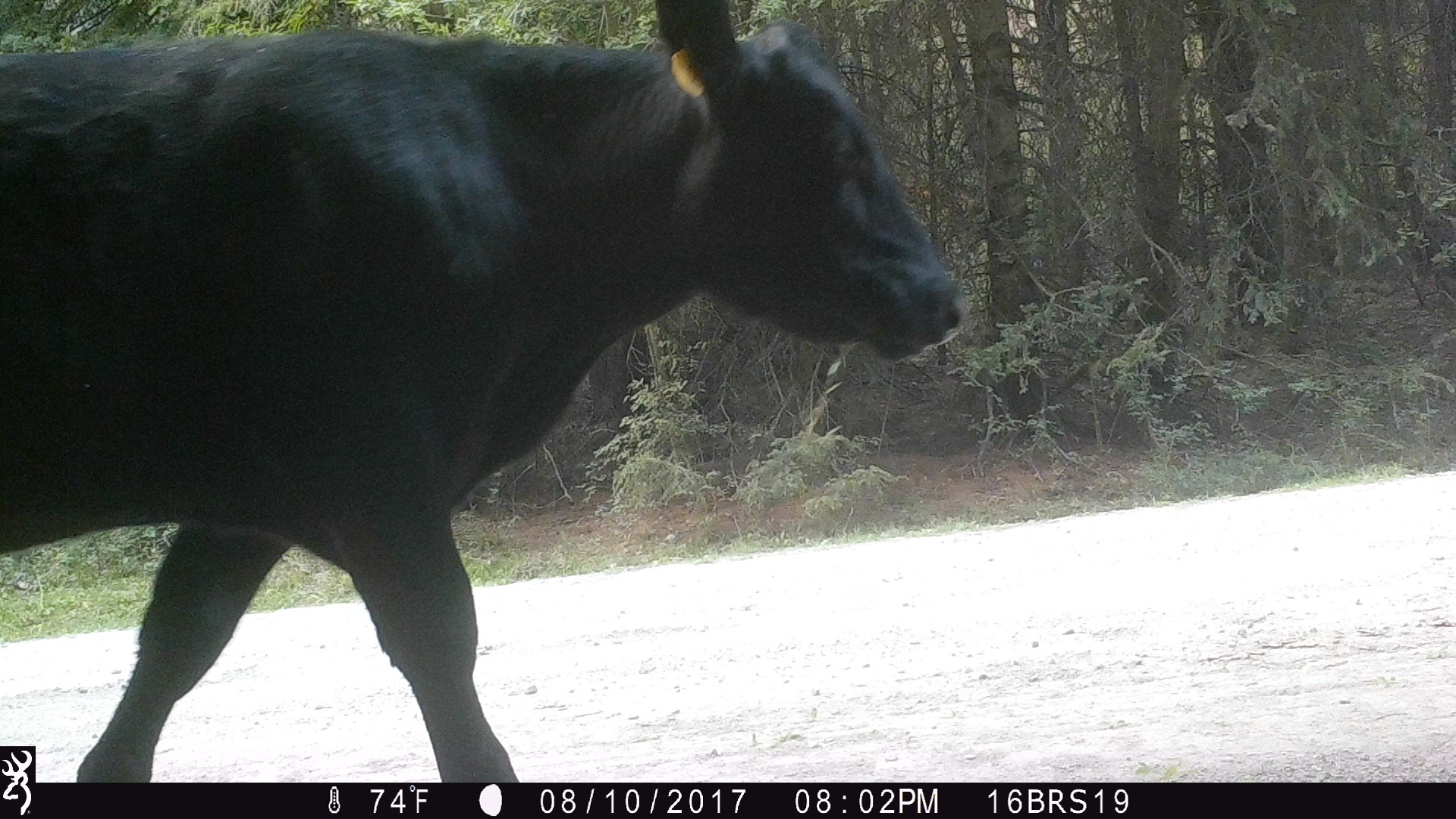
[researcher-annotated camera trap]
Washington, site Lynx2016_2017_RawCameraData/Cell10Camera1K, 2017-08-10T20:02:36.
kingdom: Animalia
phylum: Chordata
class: Mammalia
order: Artiodactyla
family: Bovidae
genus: Bos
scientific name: Bos taurus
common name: domestic cattle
Domestic cattle (Bos taurus). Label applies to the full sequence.